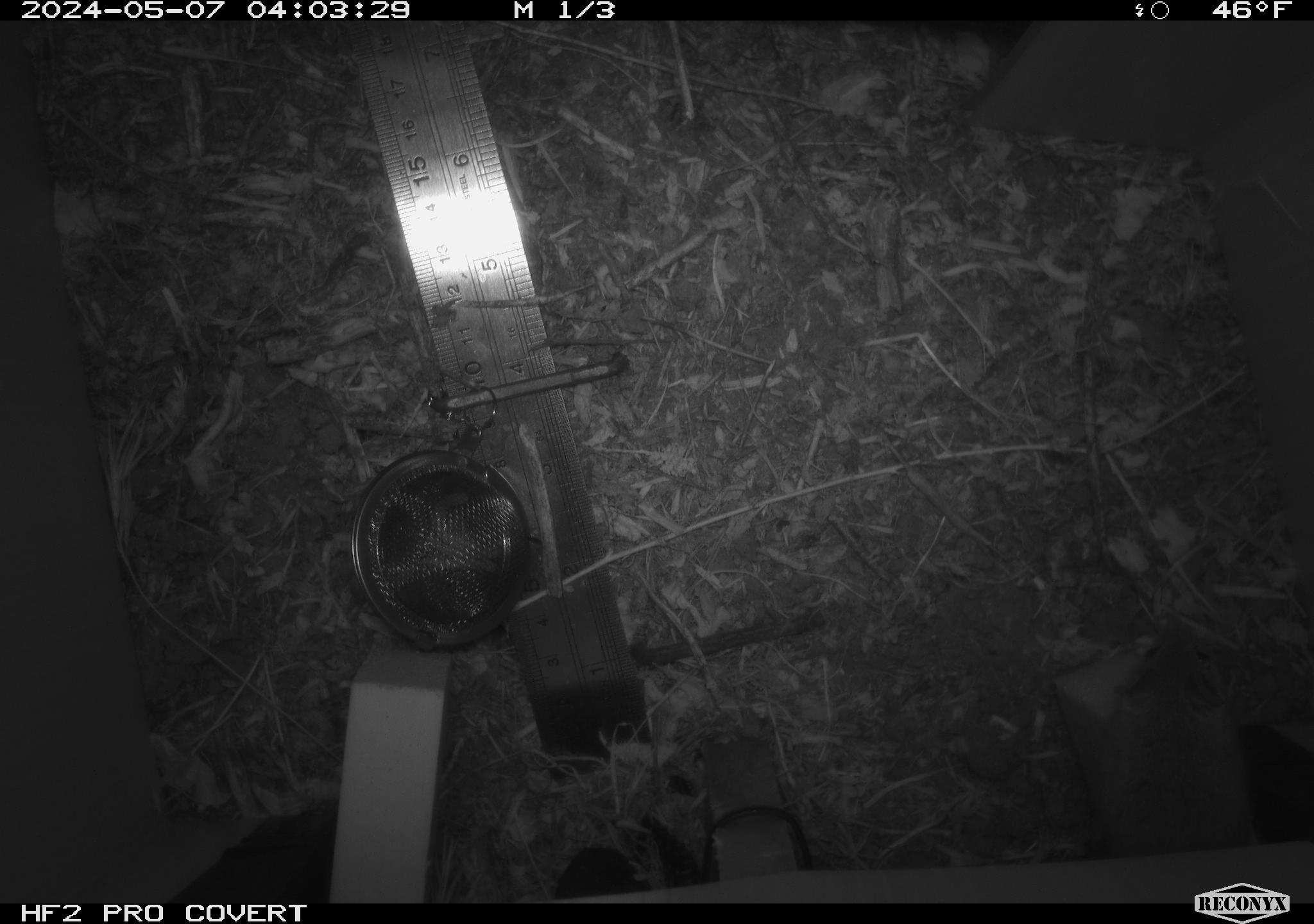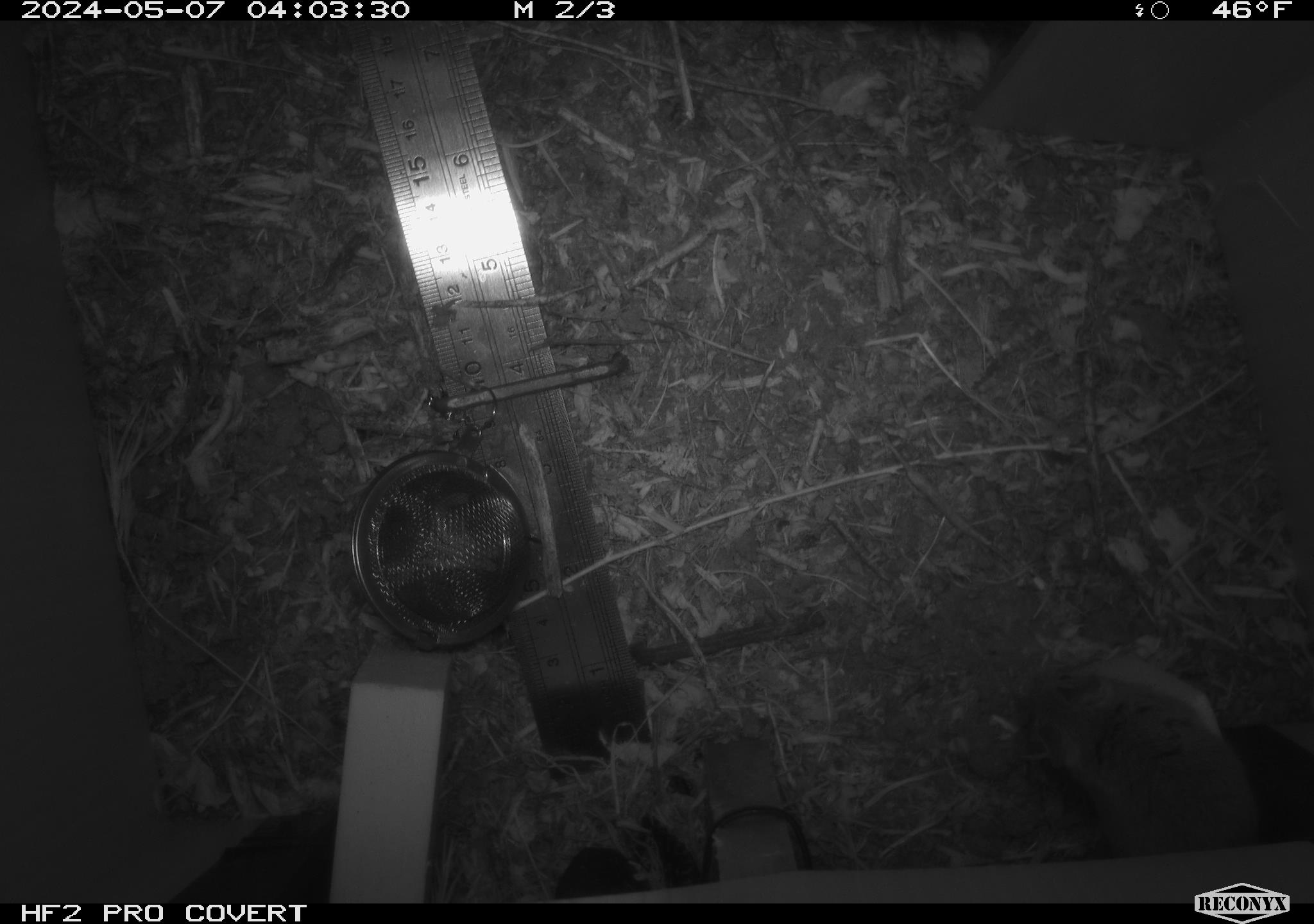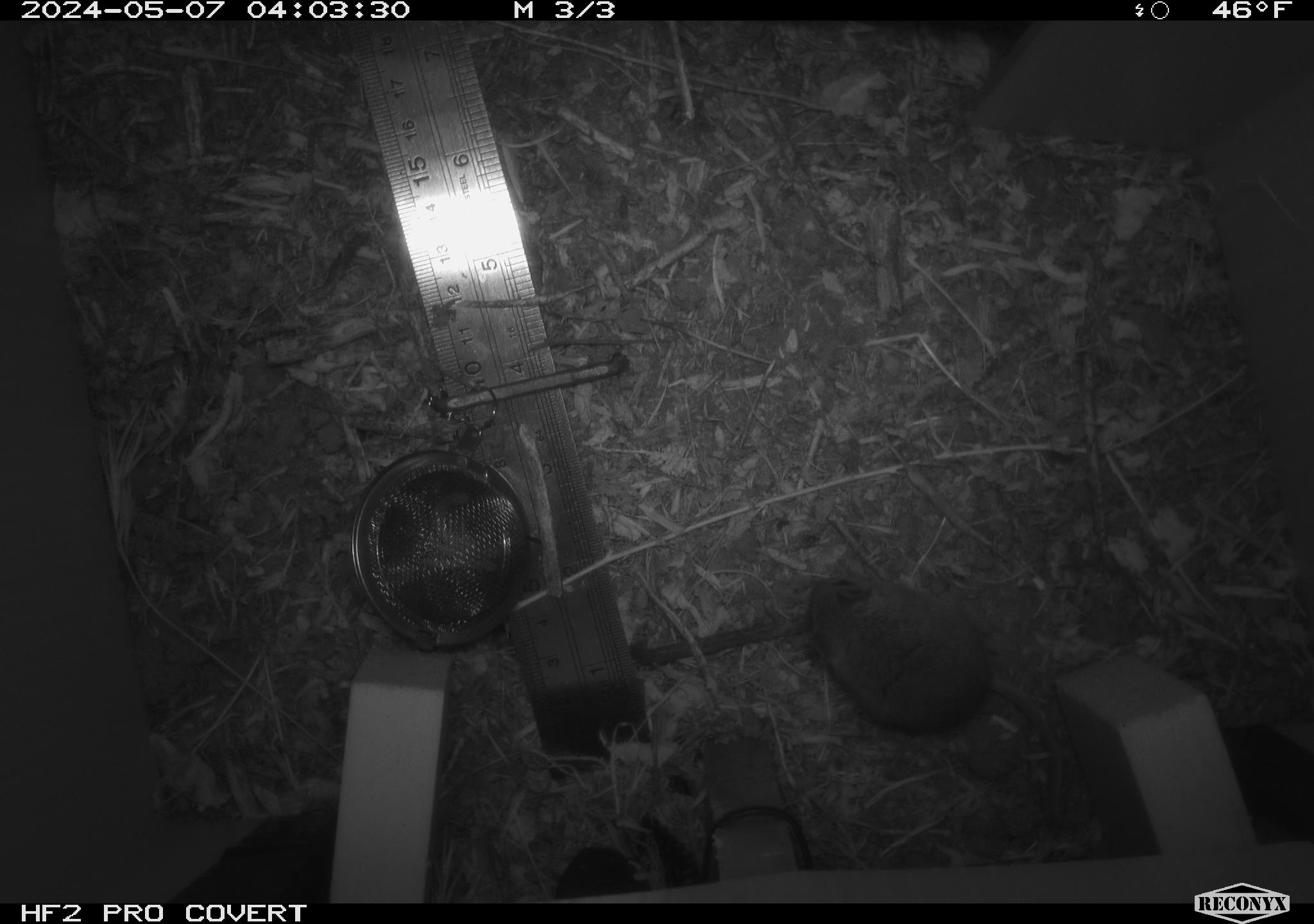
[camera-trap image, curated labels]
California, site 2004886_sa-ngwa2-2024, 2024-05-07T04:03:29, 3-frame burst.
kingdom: Animalia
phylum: Chordata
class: Mammalia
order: Rodentia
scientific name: Rodentia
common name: mouse species